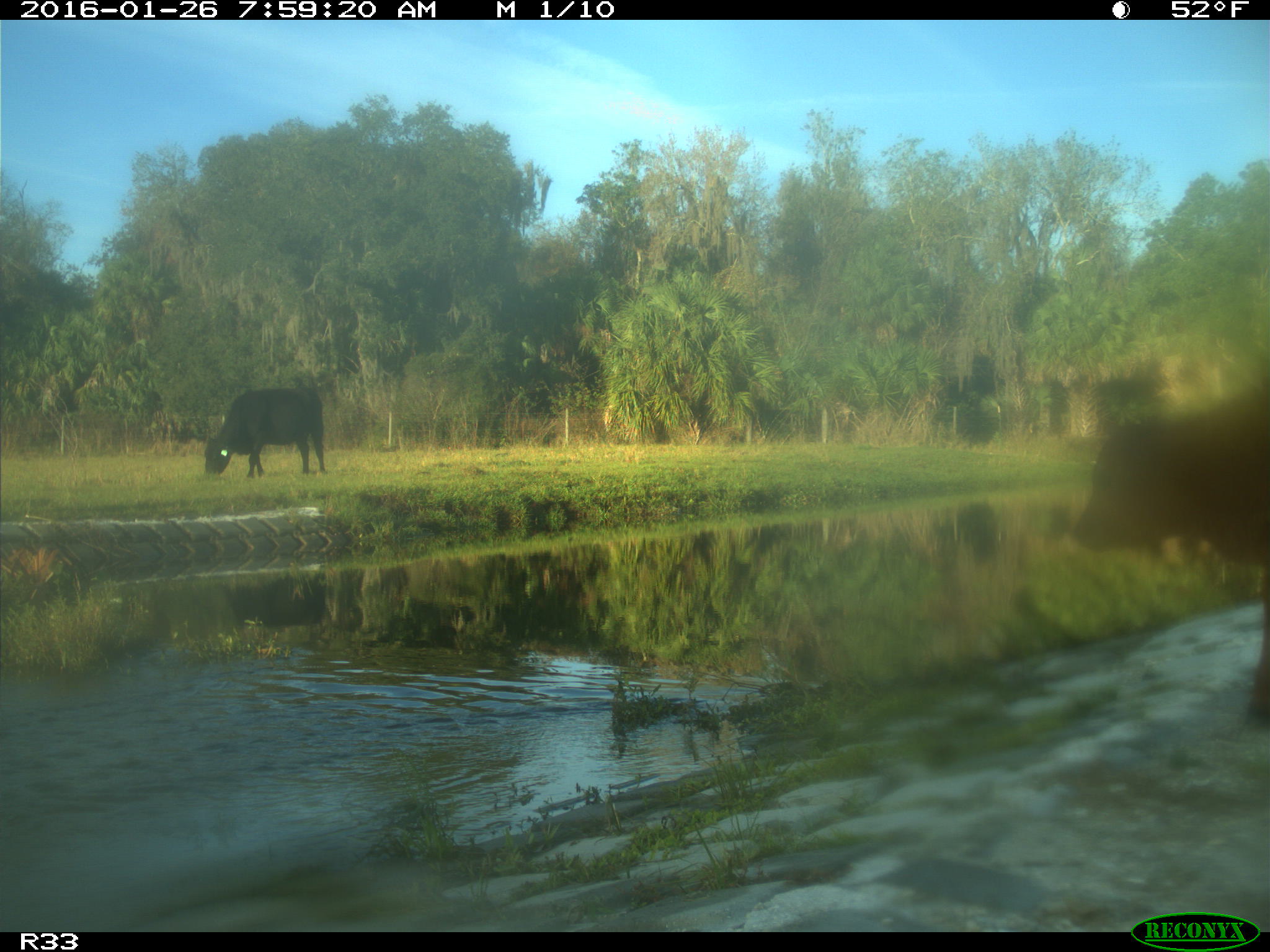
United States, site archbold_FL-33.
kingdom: Animalia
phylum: Chordata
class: Mammalia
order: Artiodactyla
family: Bovidae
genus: Bos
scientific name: Bos taurus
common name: domestic cow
Bos taurus (domestic cow).